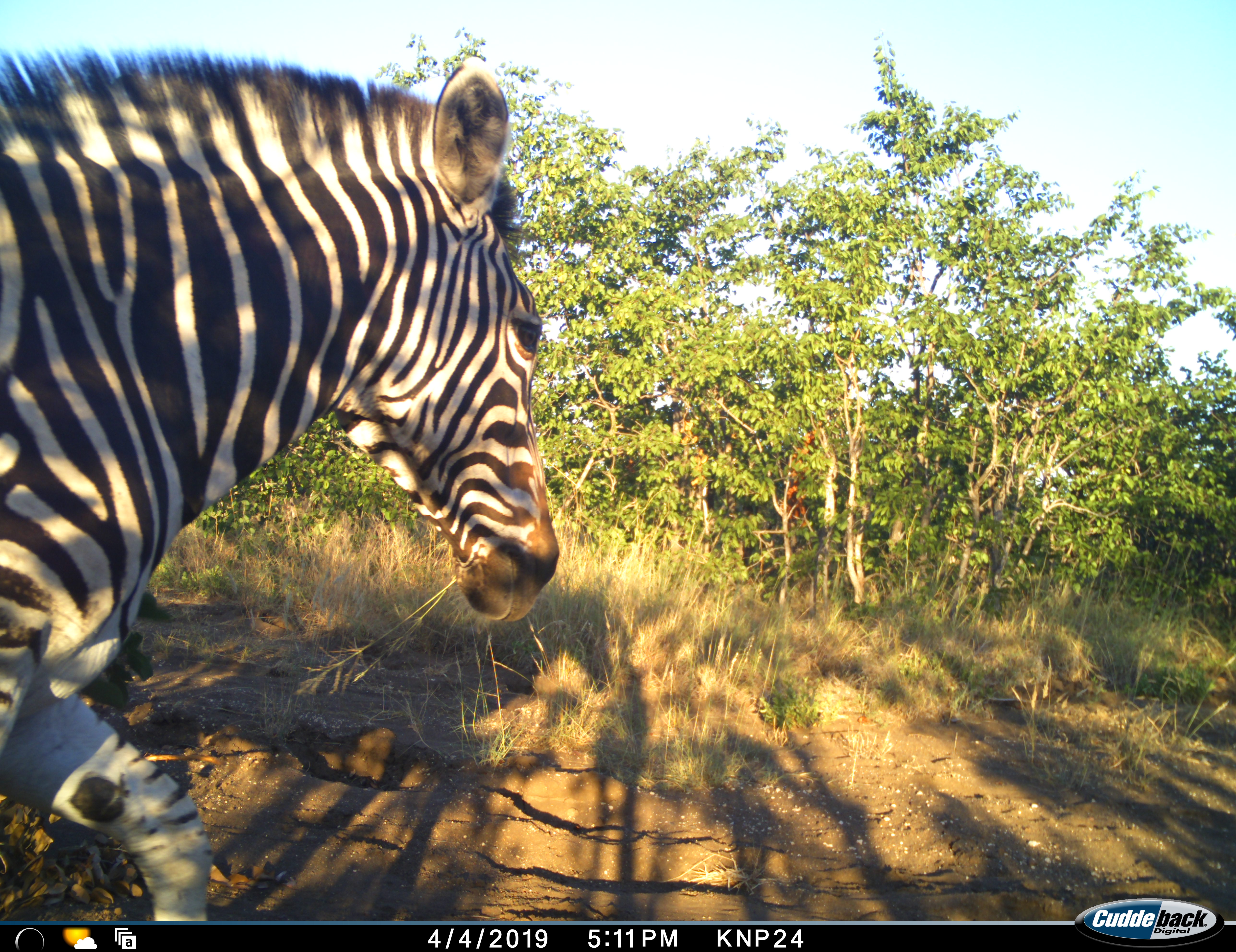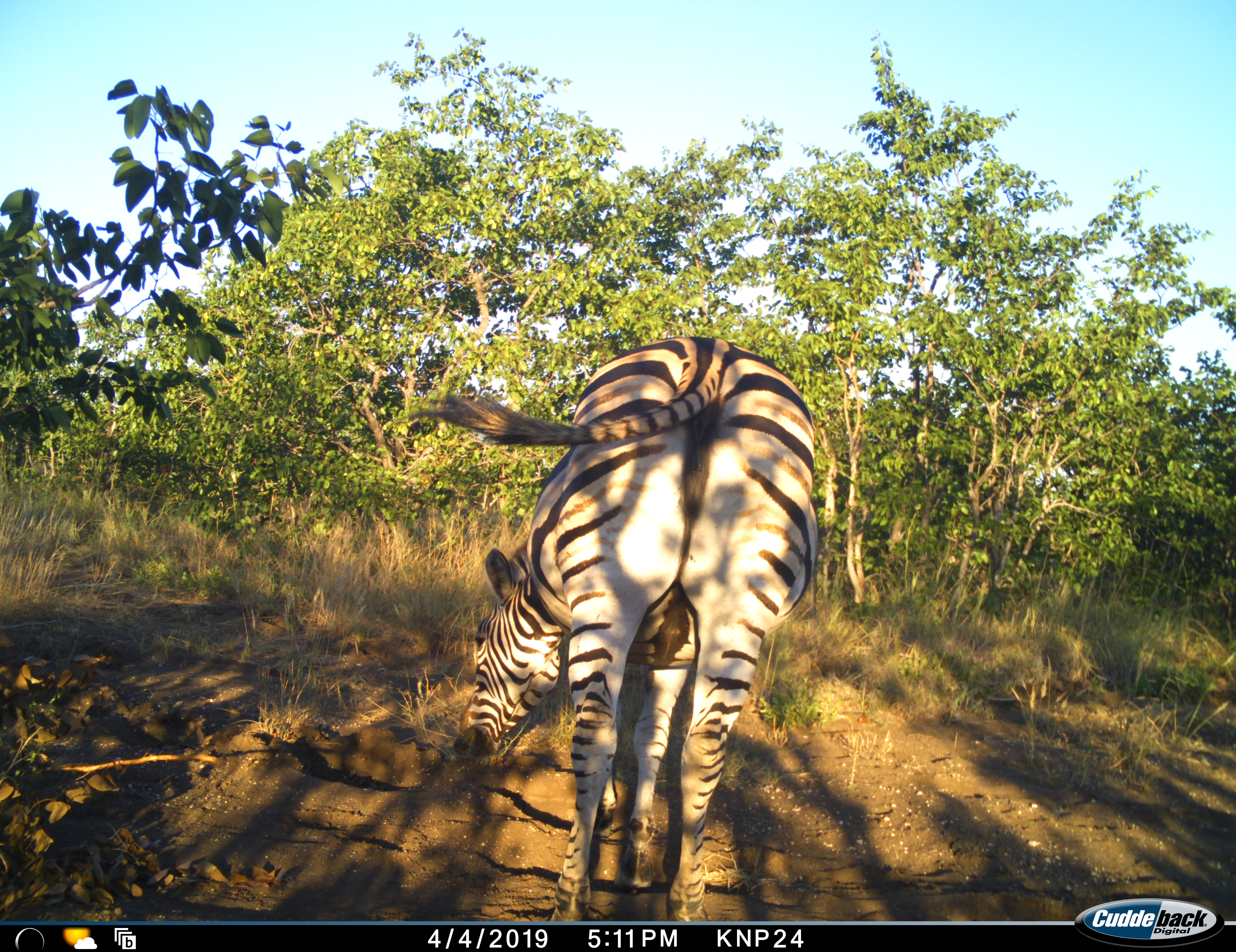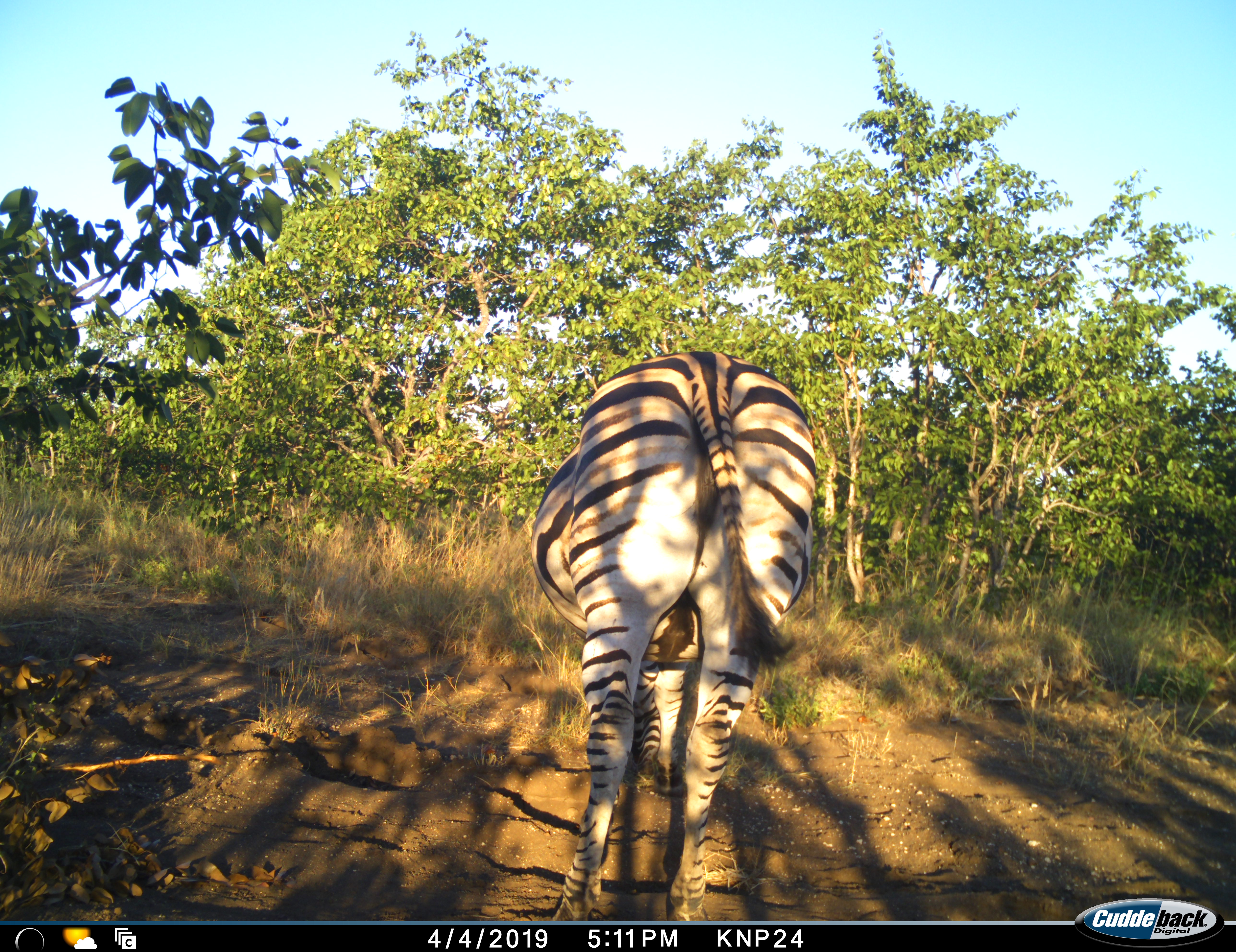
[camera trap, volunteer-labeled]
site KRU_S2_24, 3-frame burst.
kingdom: Animalia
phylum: Chordata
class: Mammalia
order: Perissodactyla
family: Equidae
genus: Equus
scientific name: Equus quagga burchellii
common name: burchell's zebra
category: zebraburchells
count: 1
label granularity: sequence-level